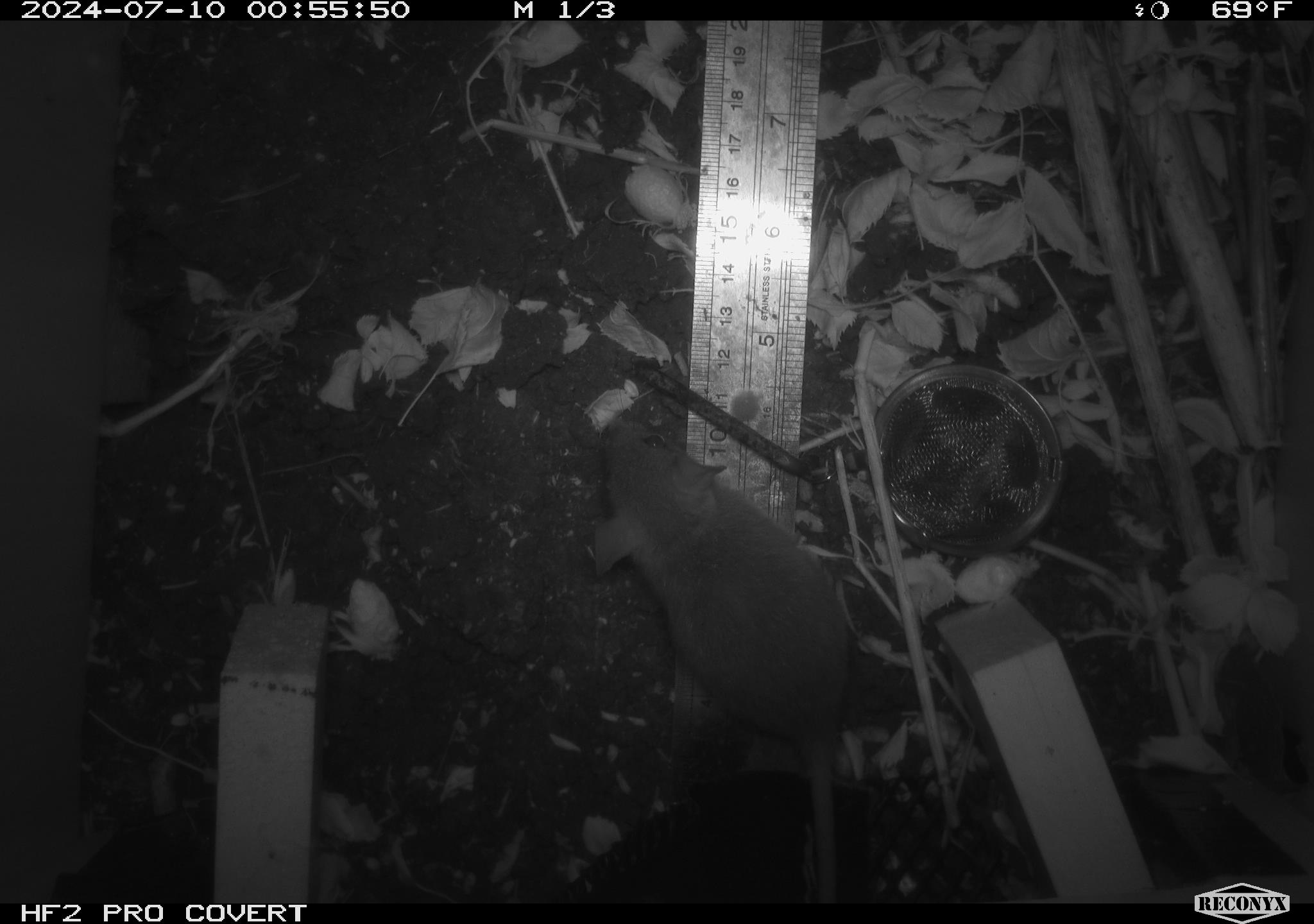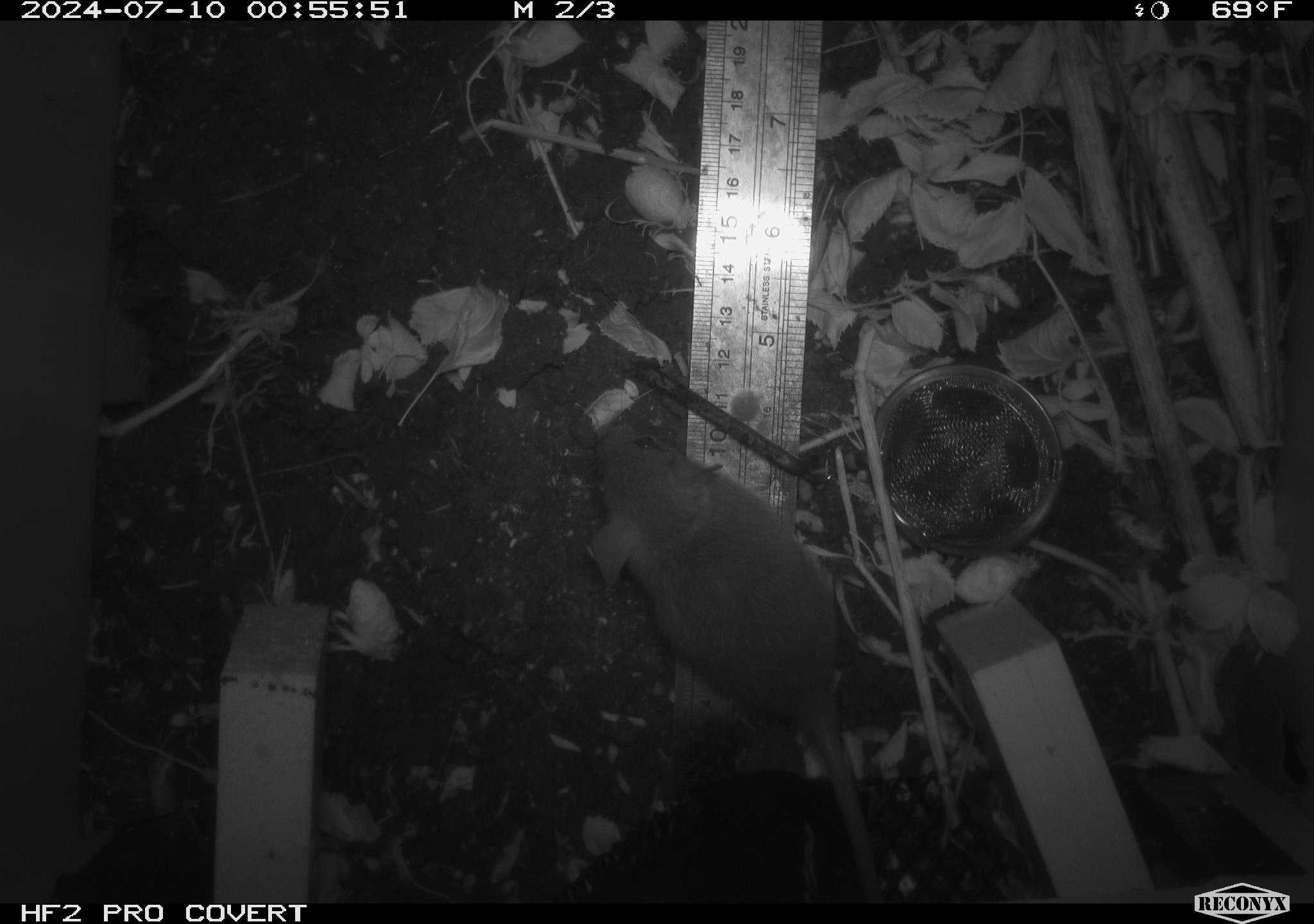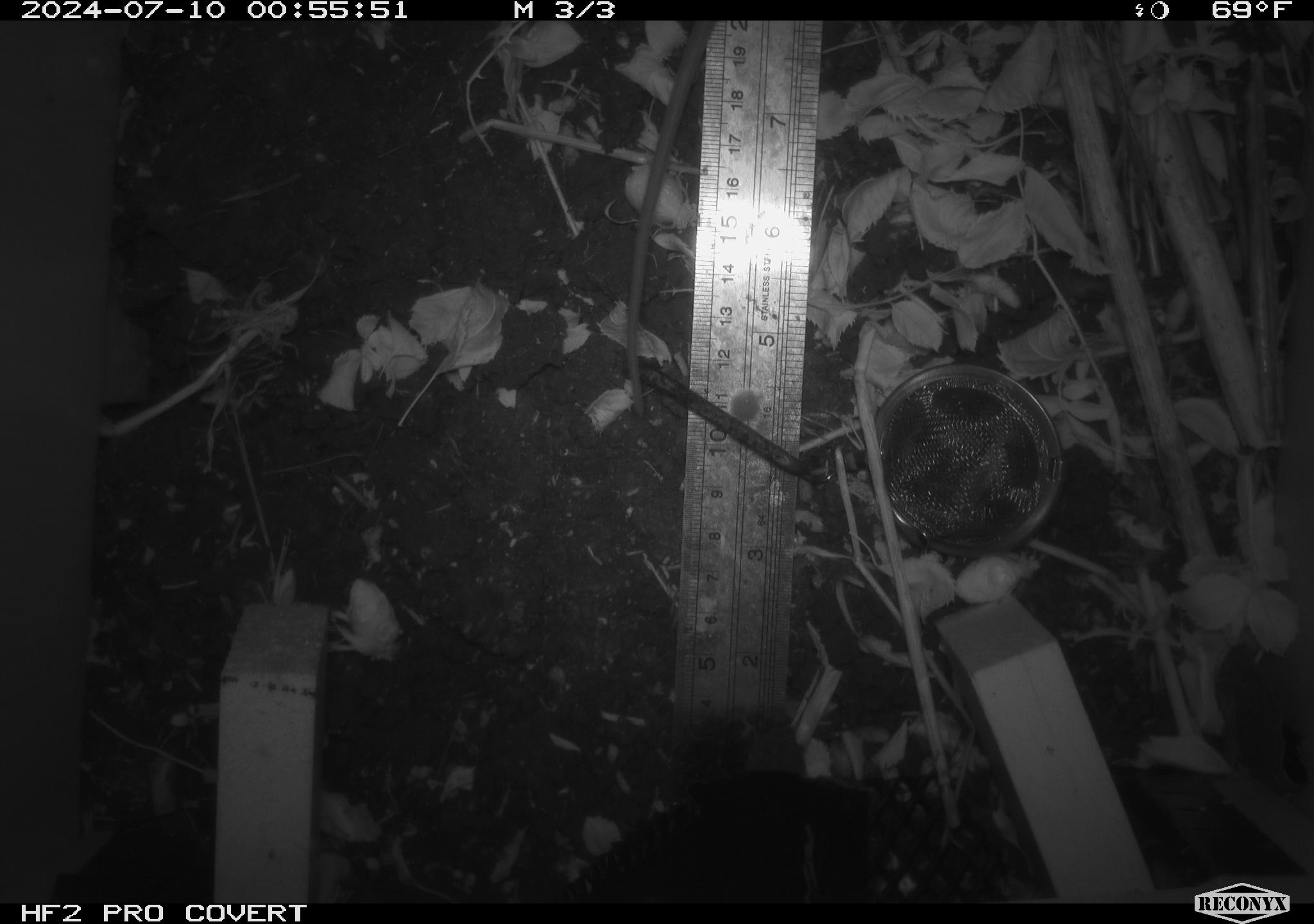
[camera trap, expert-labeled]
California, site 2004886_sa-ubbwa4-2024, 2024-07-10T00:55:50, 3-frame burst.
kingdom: Animalia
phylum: Chordata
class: Mammalia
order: Rodentia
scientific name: Rodentia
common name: woodrat or rat or mouse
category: woodrat or rat or mouse species